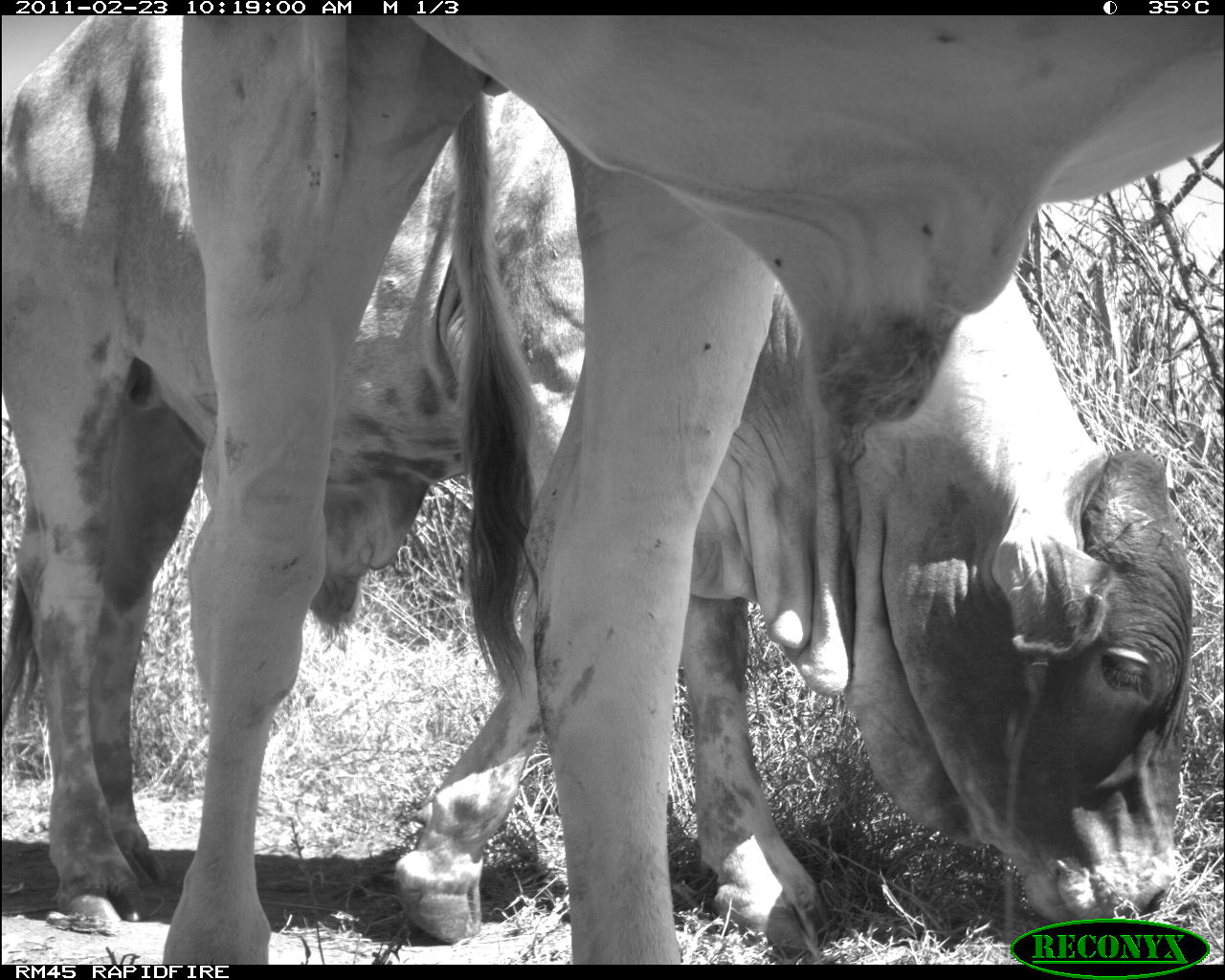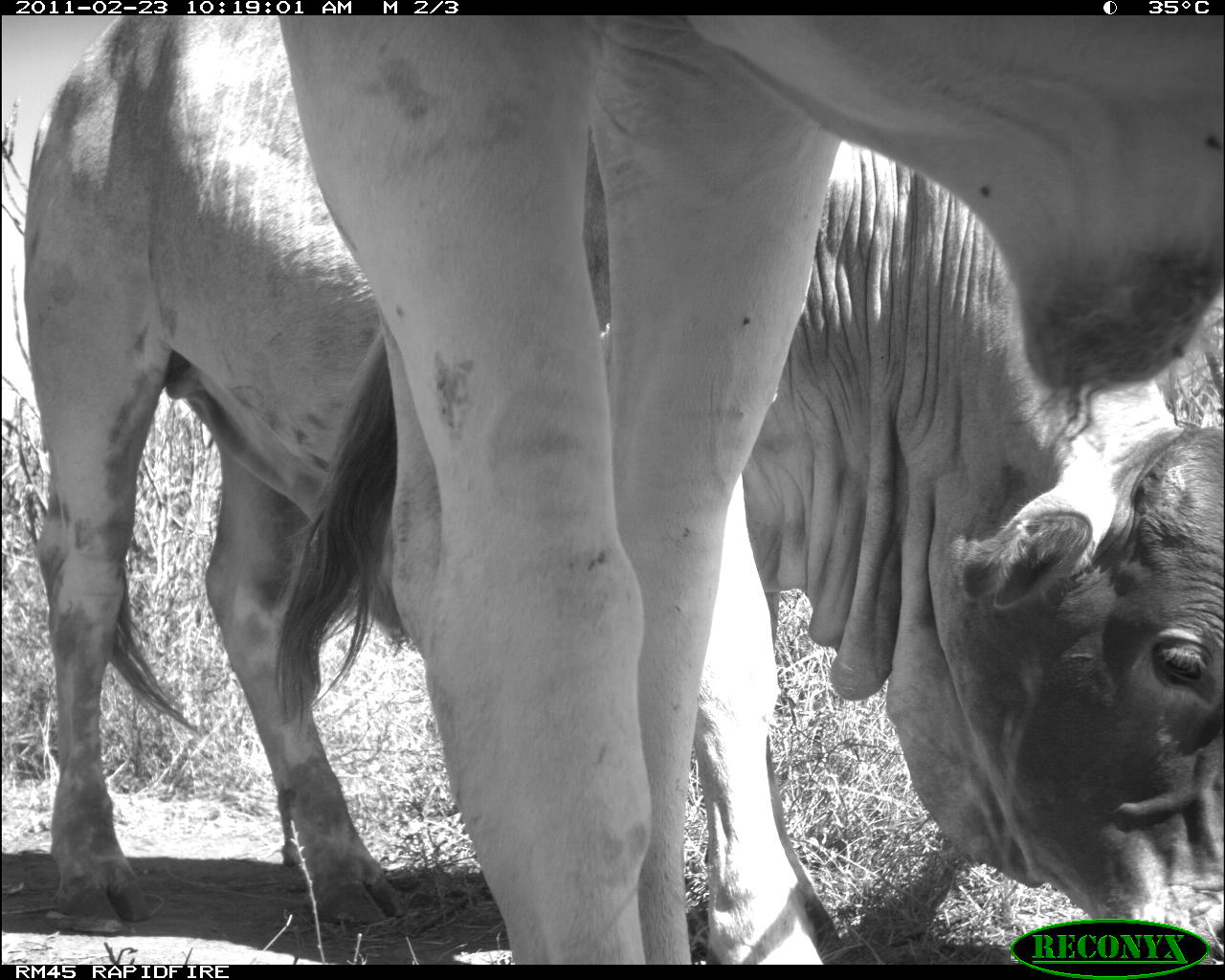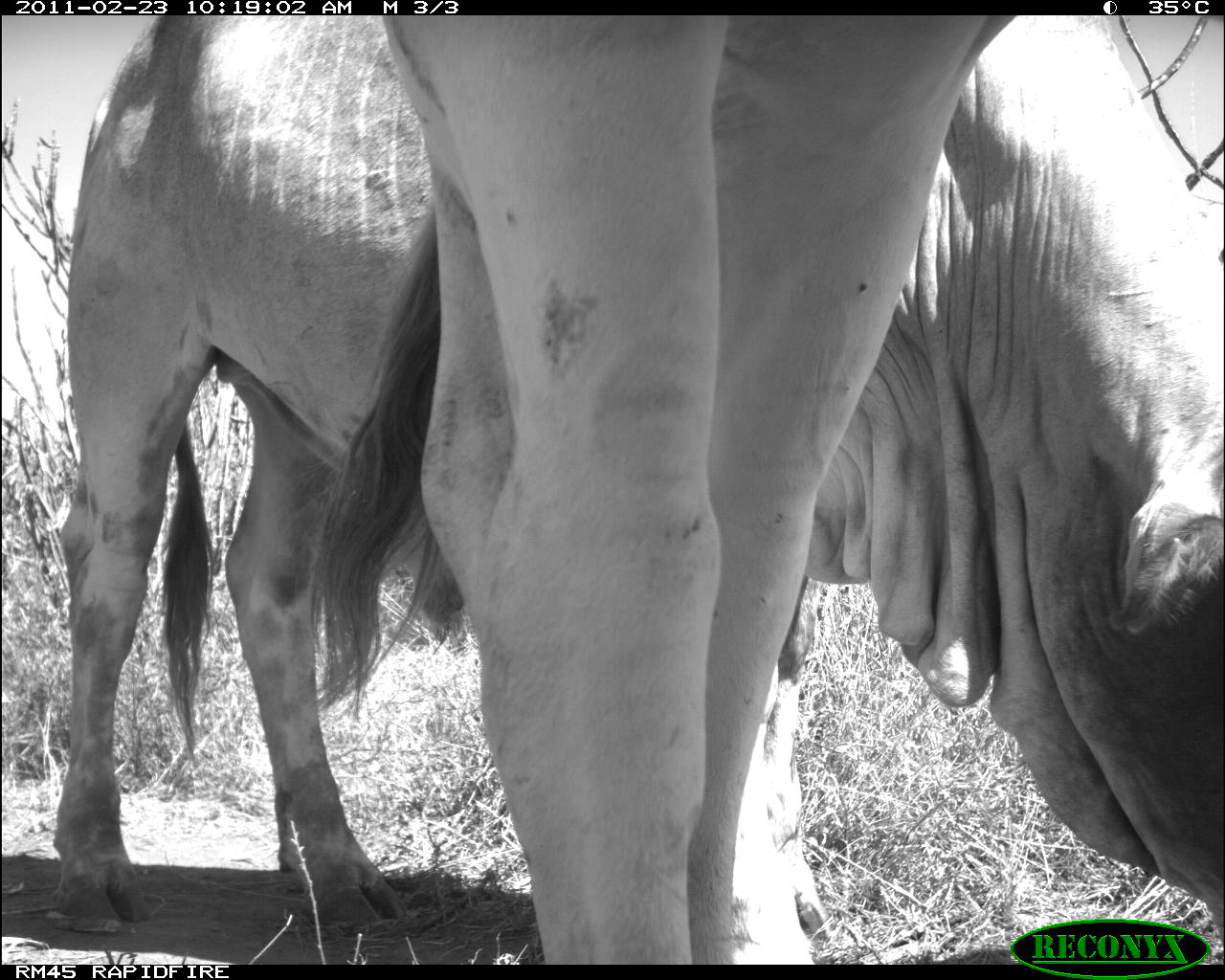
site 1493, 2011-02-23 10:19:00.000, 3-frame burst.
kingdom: Animalia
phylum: Chordata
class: Mammalia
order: Artiodactyla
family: Bovidae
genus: Bos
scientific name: Bos taurus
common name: domestic cattle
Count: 2.